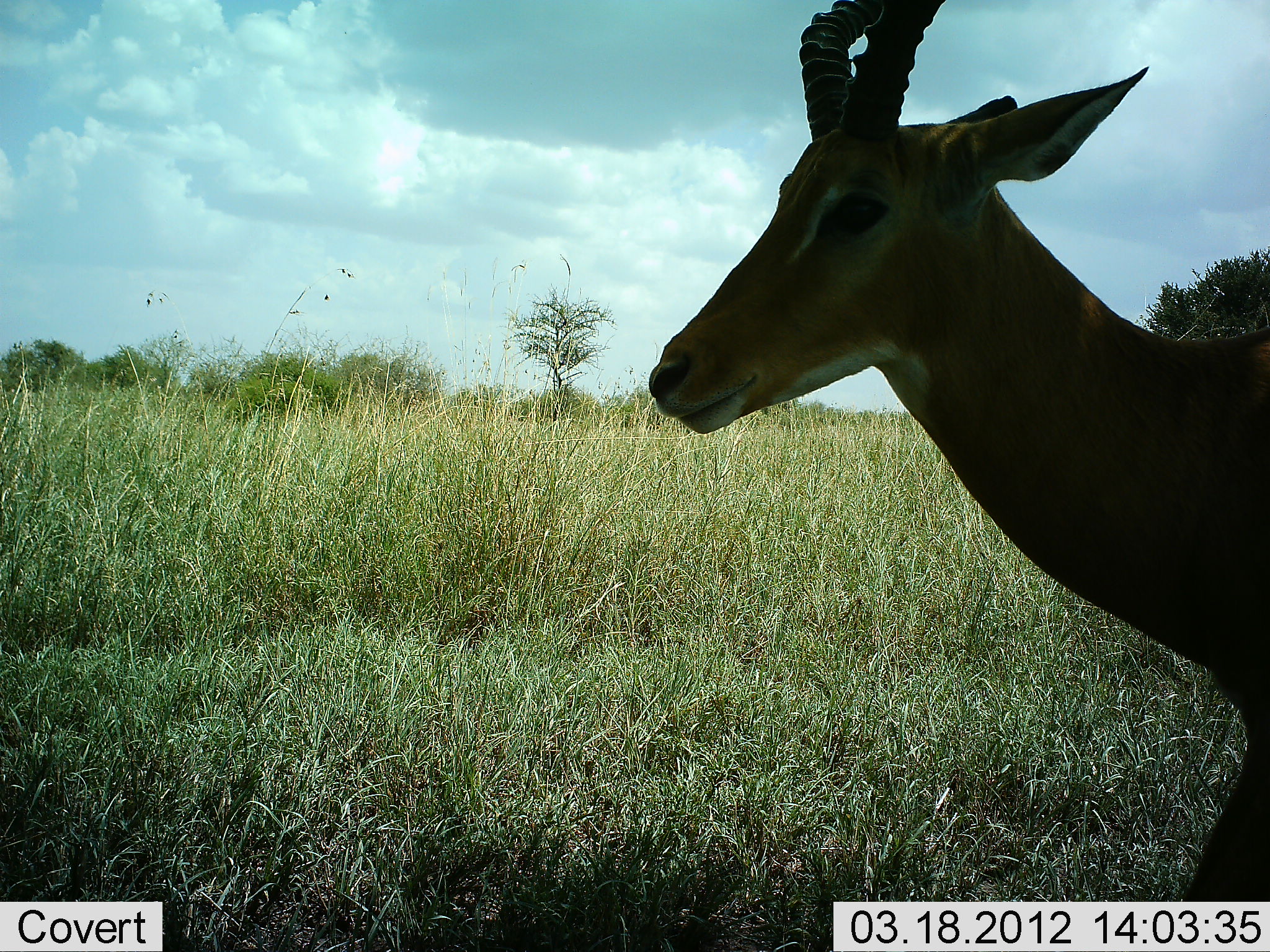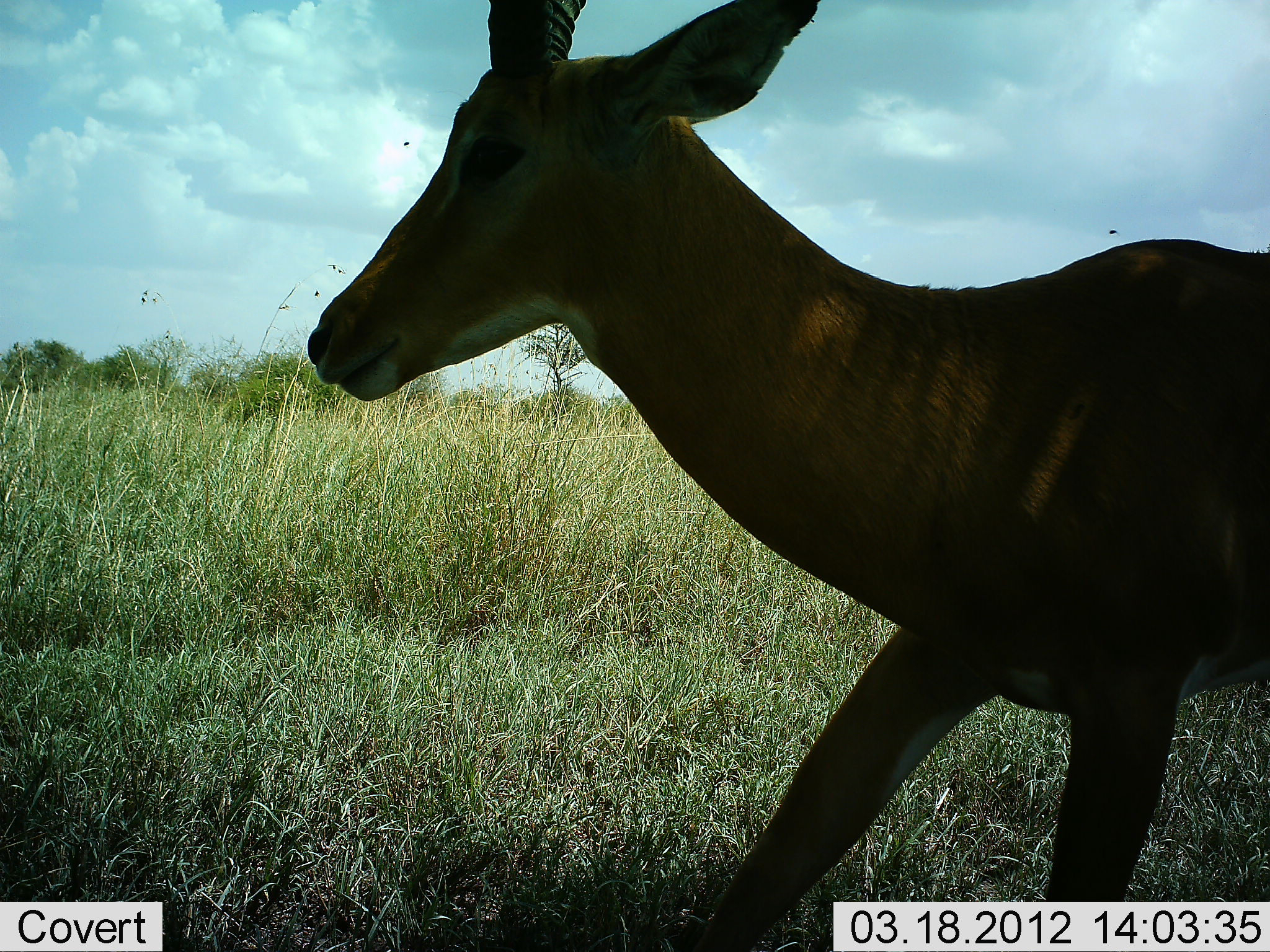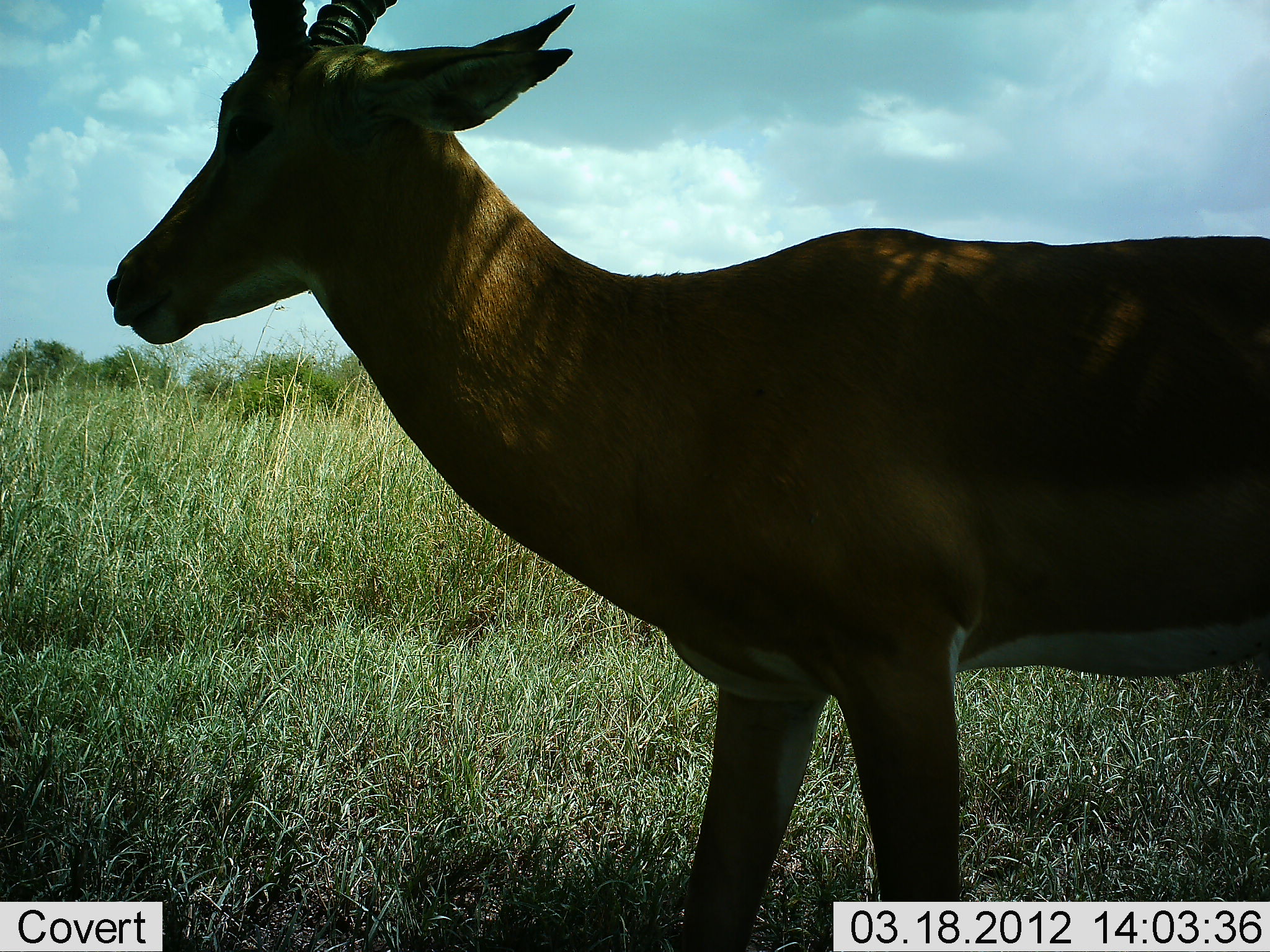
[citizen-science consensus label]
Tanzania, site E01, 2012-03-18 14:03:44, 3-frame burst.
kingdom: Animalia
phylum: Chordata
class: Mammalia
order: Artiodactyla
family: Bovidae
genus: Aepyceros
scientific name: Aepyceros melampus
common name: impala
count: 1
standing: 19%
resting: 0%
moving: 88%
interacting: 0%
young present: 0%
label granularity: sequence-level